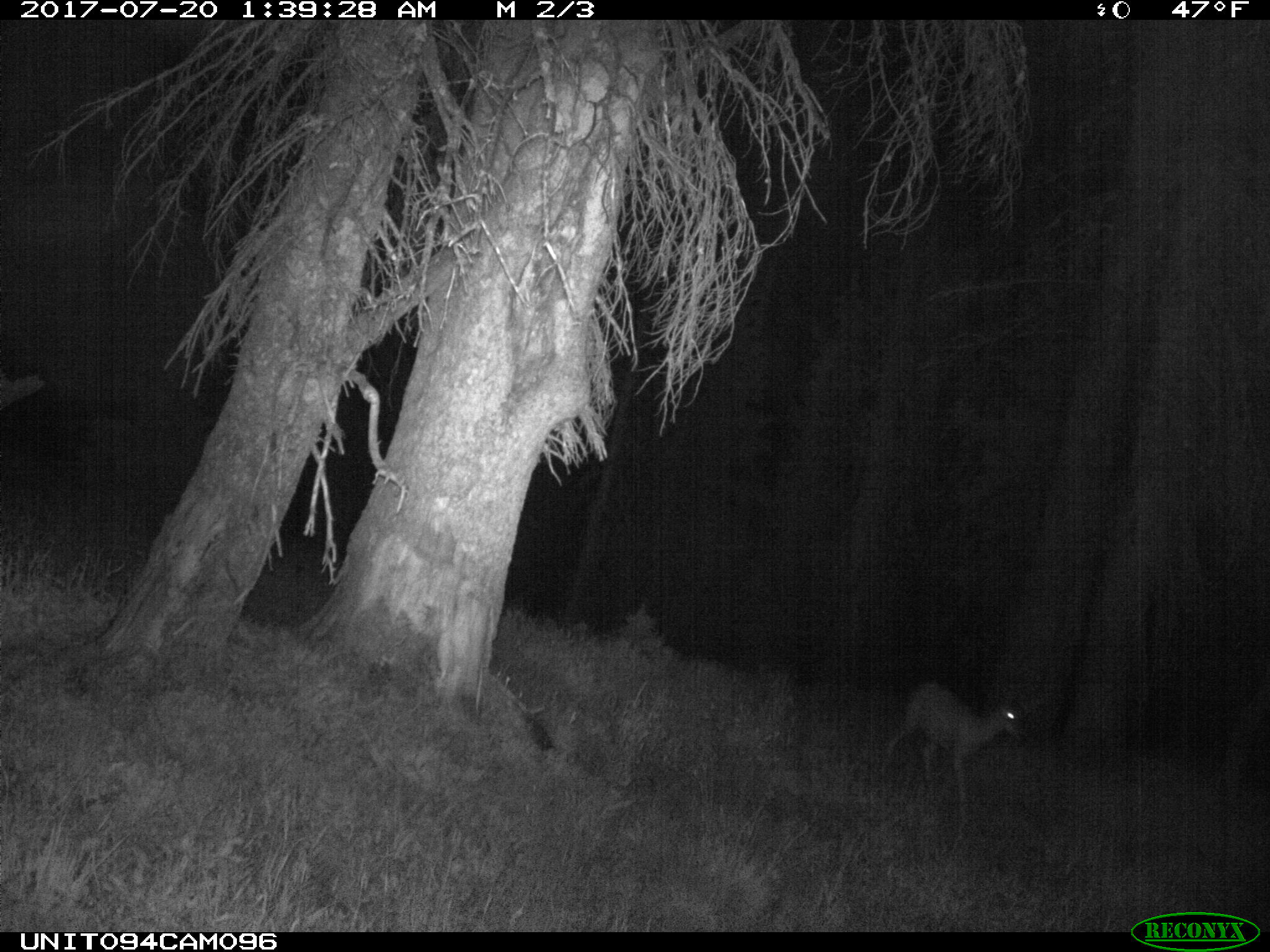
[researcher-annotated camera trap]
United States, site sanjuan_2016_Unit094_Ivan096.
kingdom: Animalia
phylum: Chordata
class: Mammalia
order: Artiodactyla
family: Cervidae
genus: Odocoileus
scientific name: Odocoileus hemionus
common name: mule deer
Odocoileus hemionus (mule deer).